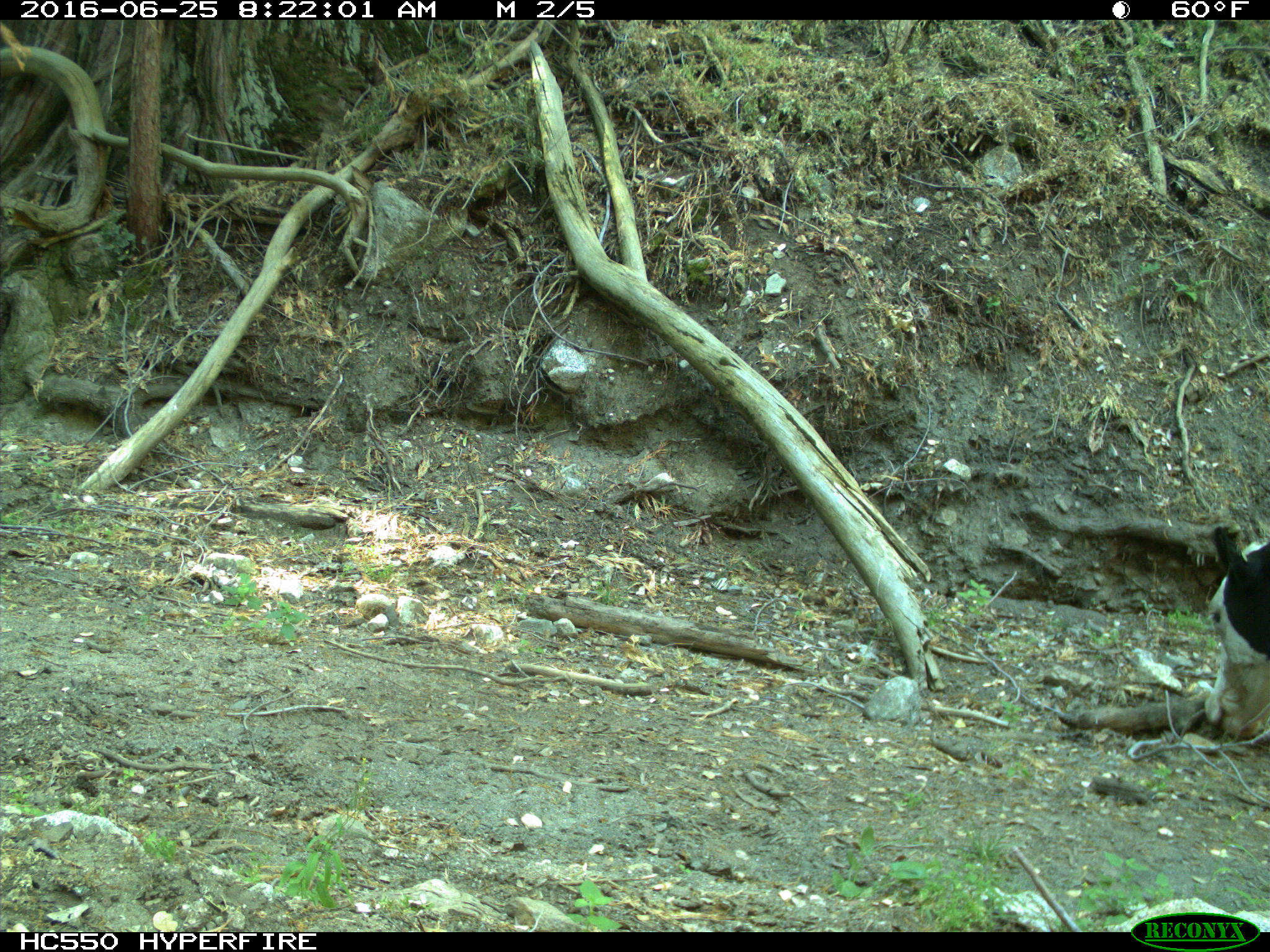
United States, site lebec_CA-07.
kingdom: Animalia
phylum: Chordata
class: Mammalia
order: Artiodactyla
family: Bovidae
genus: Bos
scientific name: Bos taurus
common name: domestic cow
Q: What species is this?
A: Bos taurus (domestic cow).